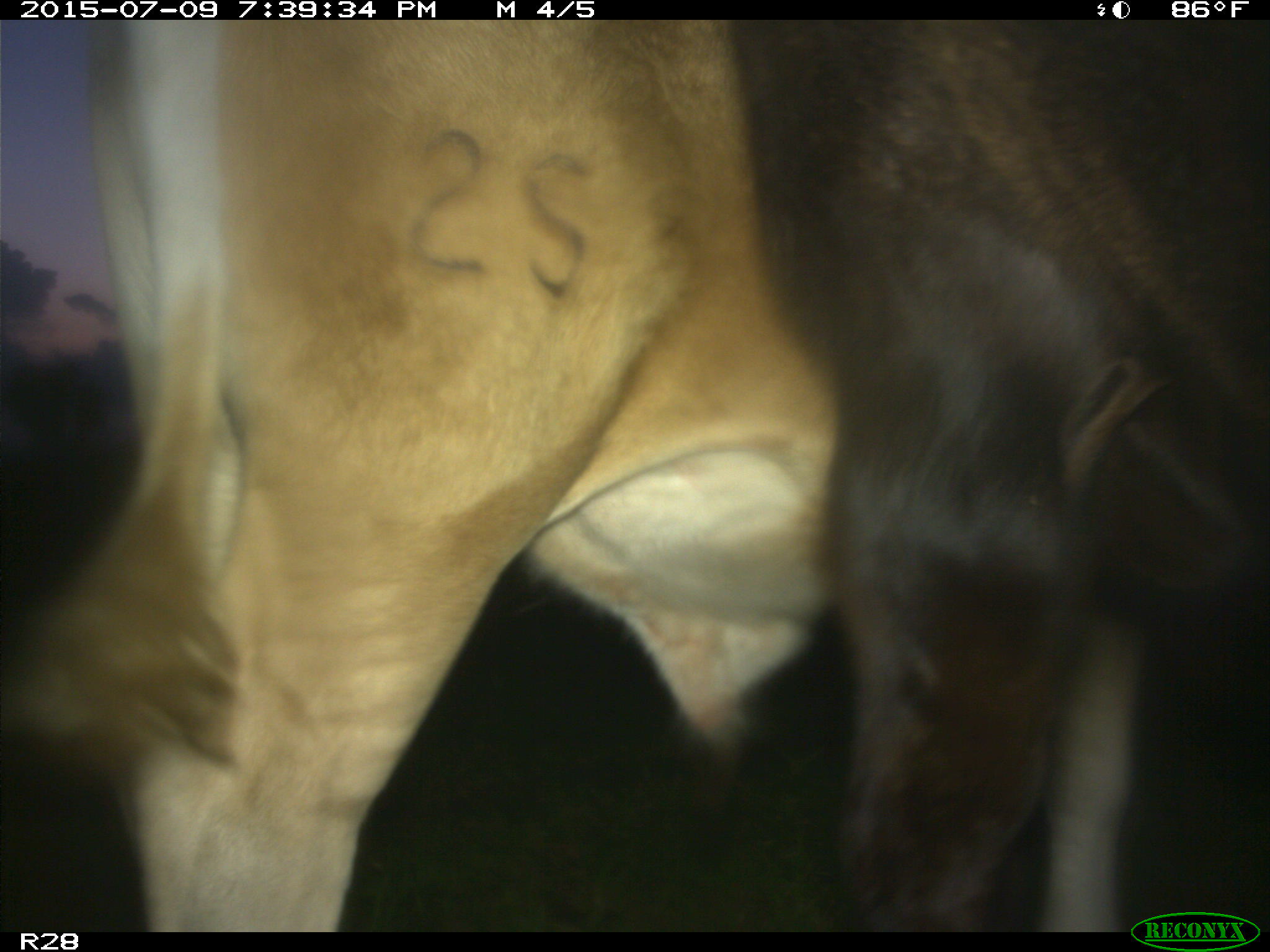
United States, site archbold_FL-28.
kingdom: Animalia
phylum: Chordata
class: Mammalia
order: Artiodactyla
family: Bovidae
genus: Bos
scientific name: Bos taurus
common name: domestic cow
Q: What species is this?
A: Bos taurus (domestic cow).